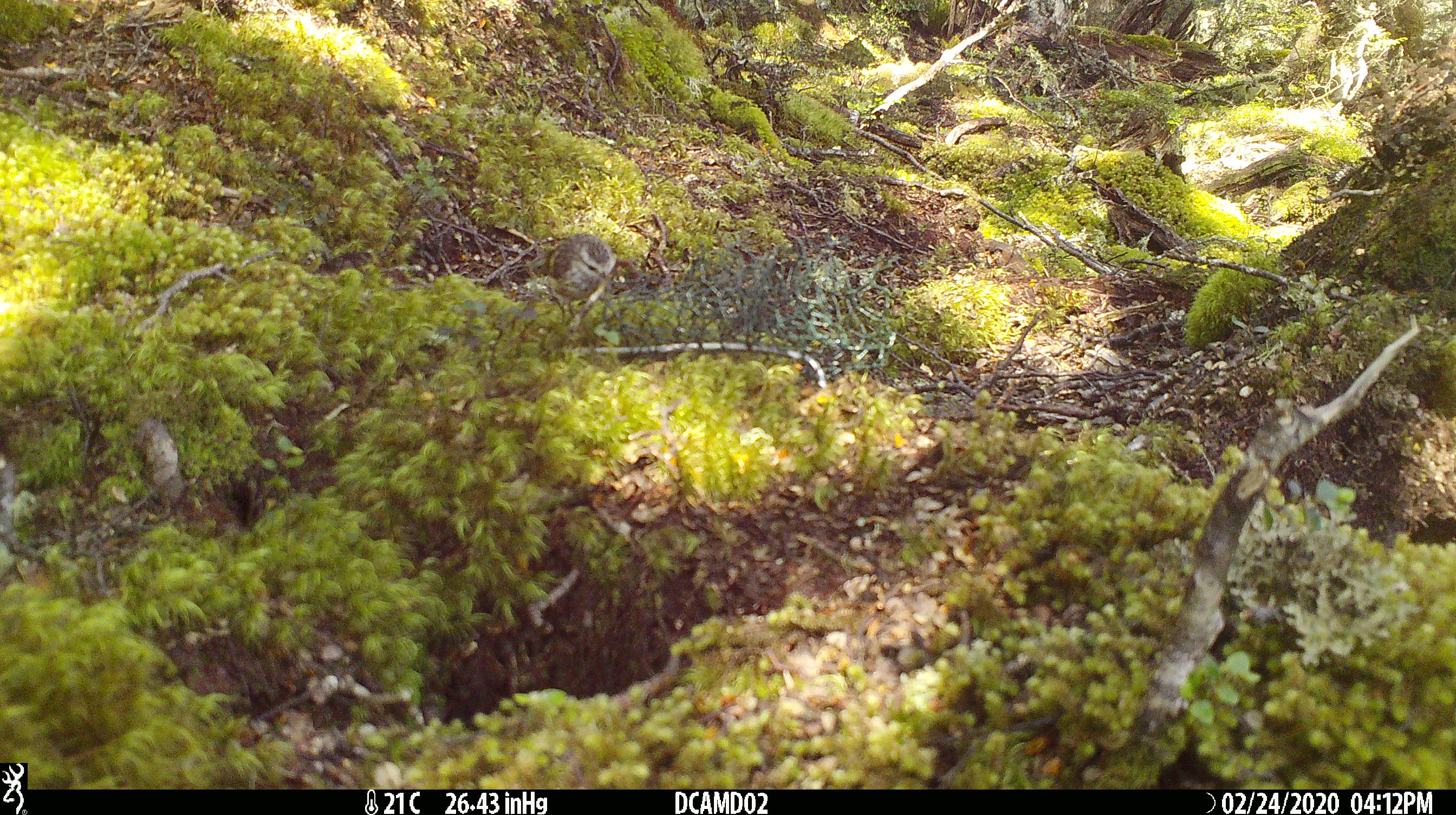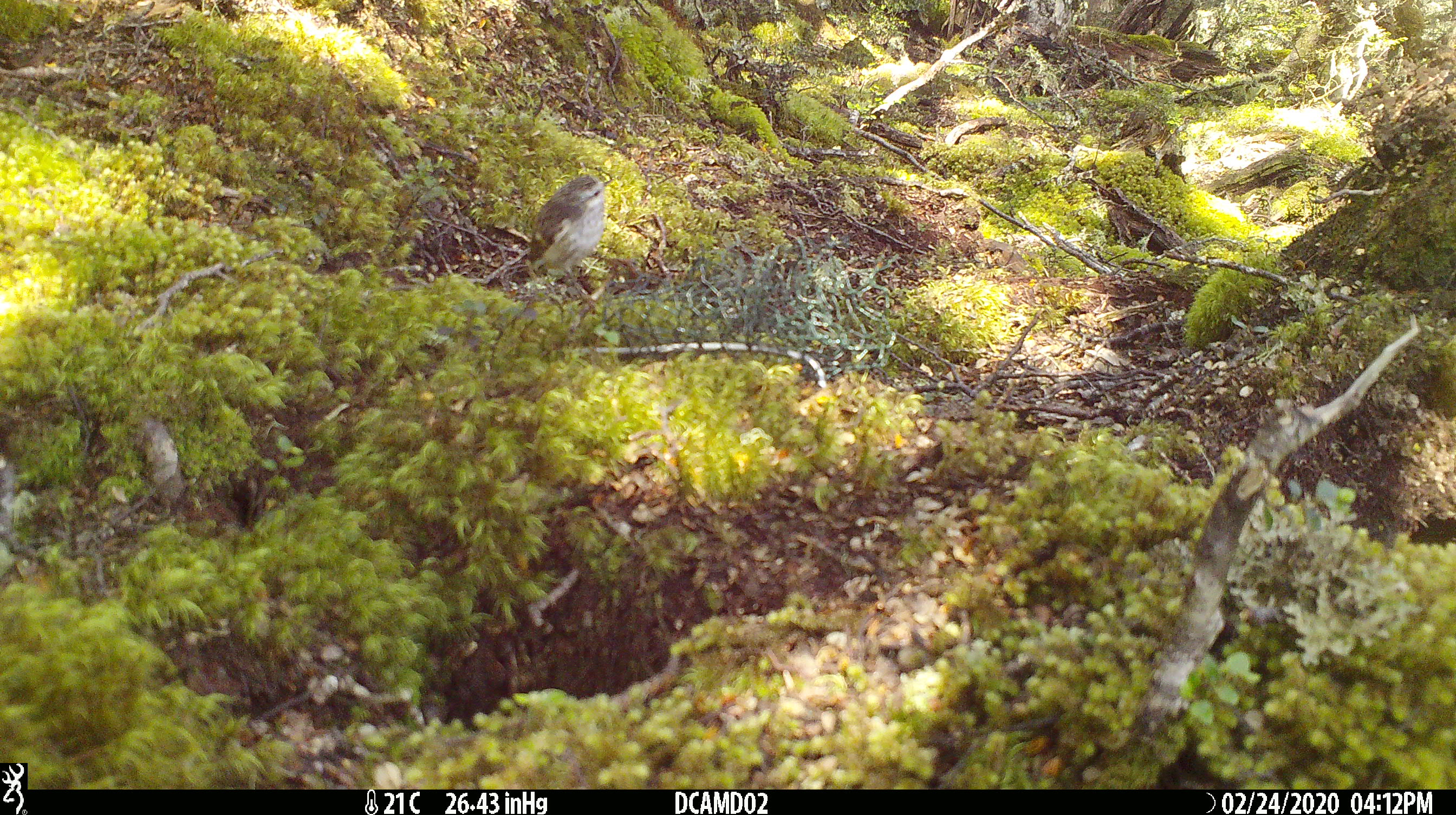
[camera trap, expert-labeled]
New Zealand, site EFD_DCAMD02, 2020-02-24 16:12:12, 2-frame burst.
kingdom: Animalia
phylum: Chordata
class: Aves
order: Passeriformes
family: Acanthisittidae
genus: Acanthisitta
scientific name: Acanthisitta chloris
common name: rifleman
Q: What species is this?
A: Rifleman (Acanthisitta chloris).